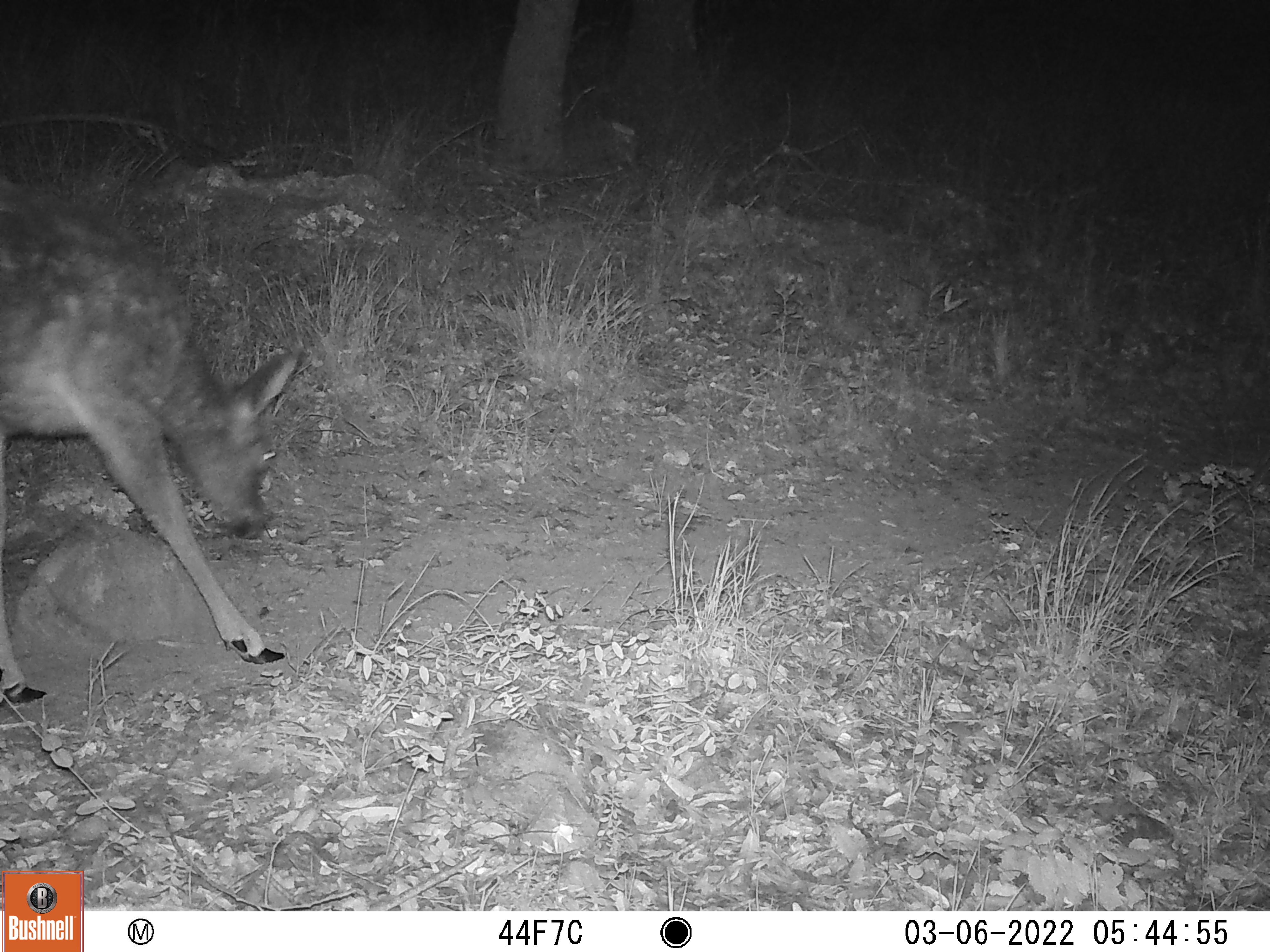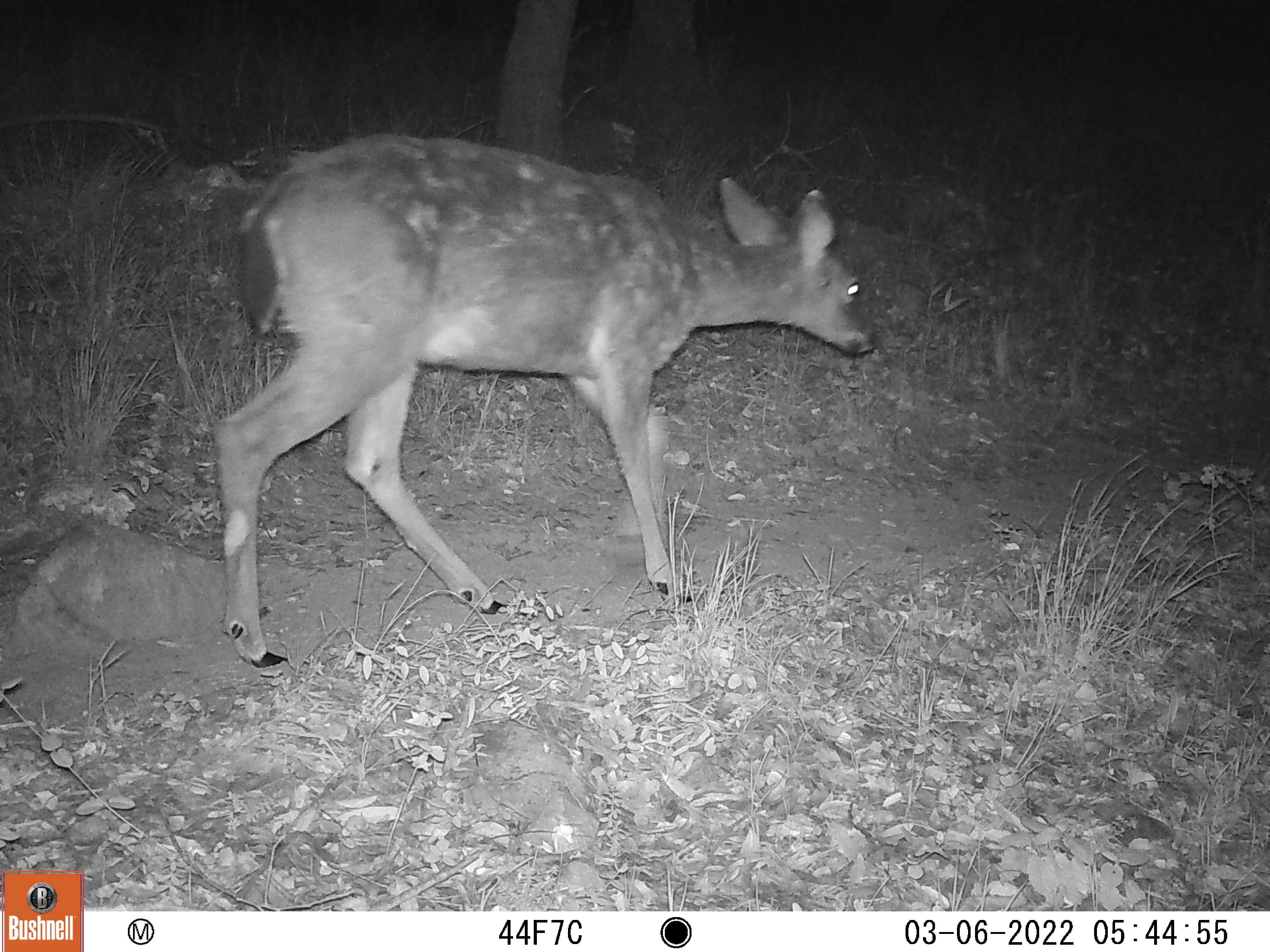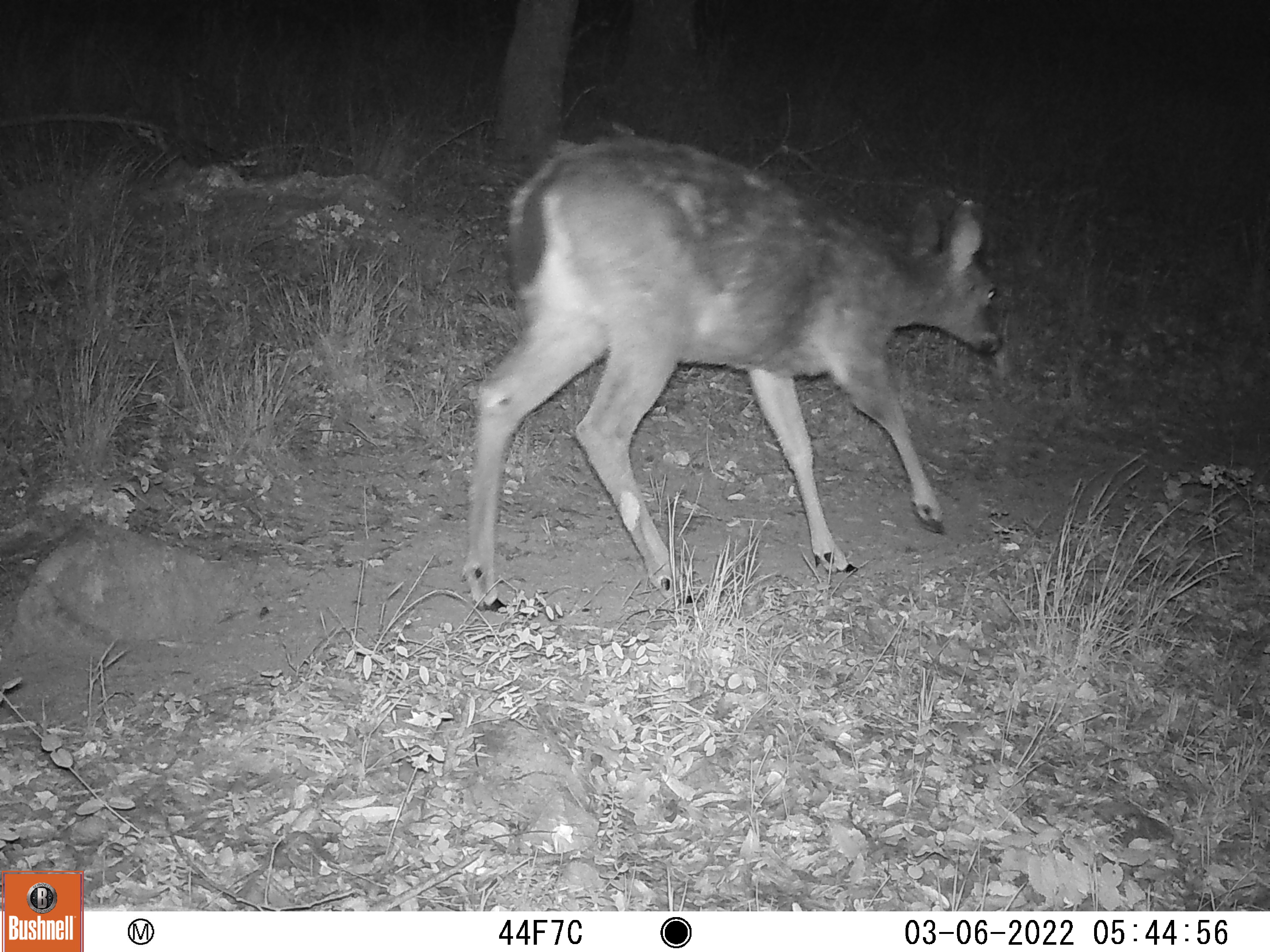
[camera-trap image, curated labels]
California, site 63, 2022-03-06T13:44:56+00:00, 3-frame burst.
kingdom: Animalia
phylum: Chordata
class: Mammalia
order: Artiodactyla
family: Cervidae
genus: Odocoileus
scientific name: Odocoileus hemionus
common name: mule deer